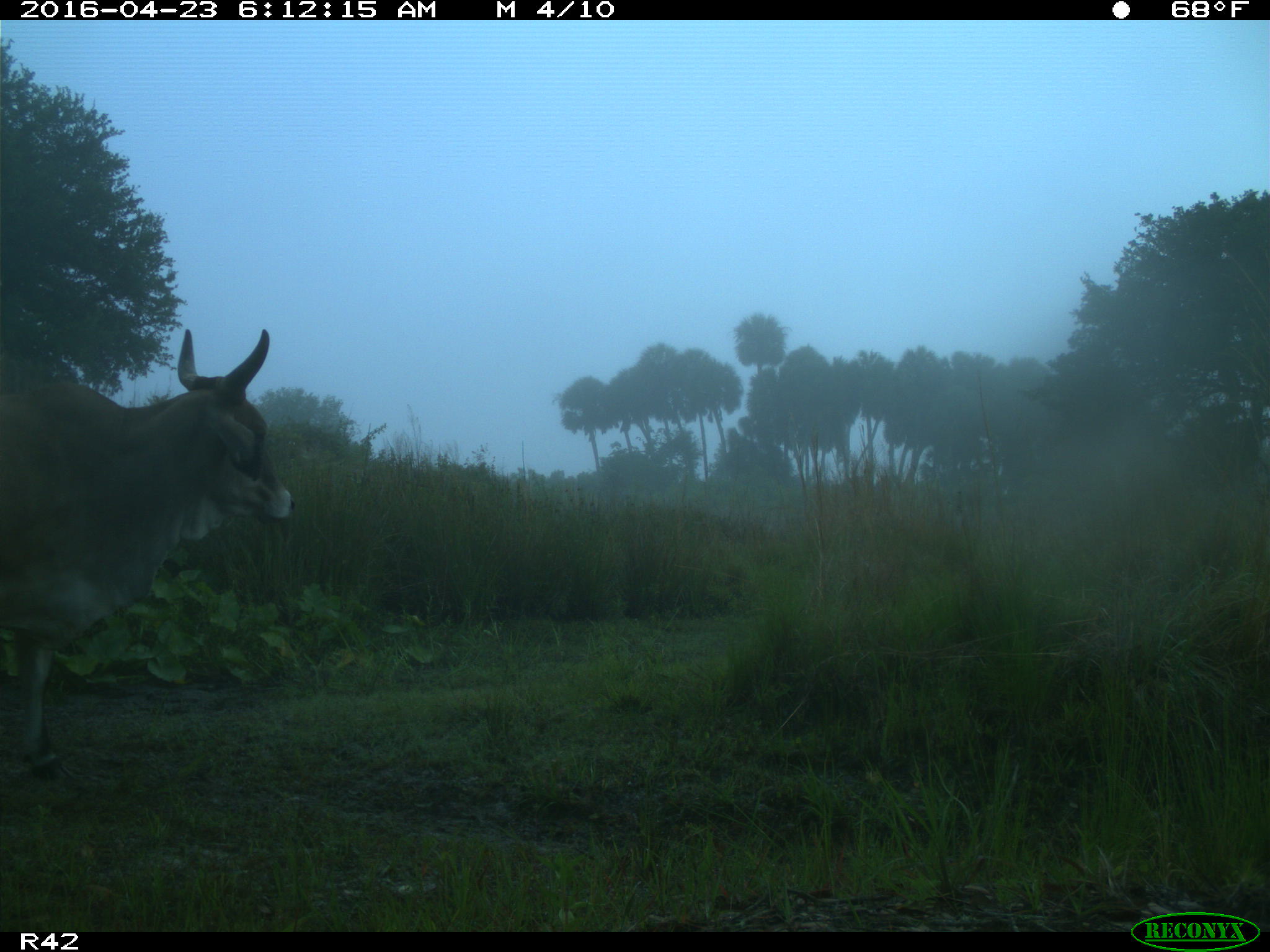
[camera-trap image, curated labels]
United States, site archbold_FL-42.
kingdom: Animalia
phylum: Chordata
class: Mammalia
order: Artiodactyla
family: Bovidae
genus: Bos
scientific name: Bos taurus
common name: domestic cow